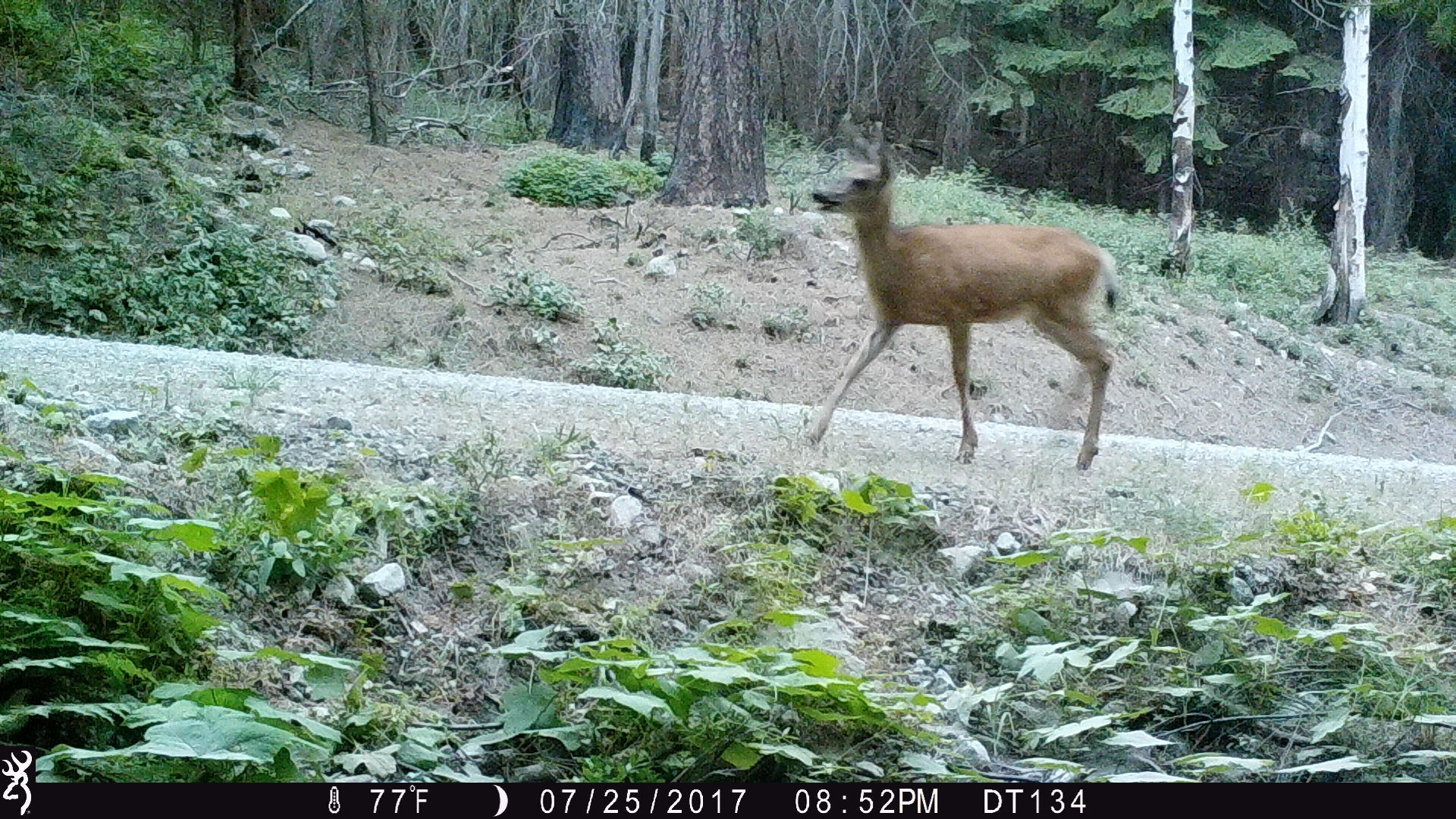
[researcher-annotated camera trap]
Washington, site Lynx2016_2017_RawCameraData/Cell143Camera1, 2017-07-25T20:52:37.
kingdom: Animalia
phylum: Chordata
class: Mammalia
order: Artiodactyla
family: Cervidae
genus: Odocoileus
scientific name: Odocoileus hemionus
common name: mule deer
Odocoileus hemionus (mule deer). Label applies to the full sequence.